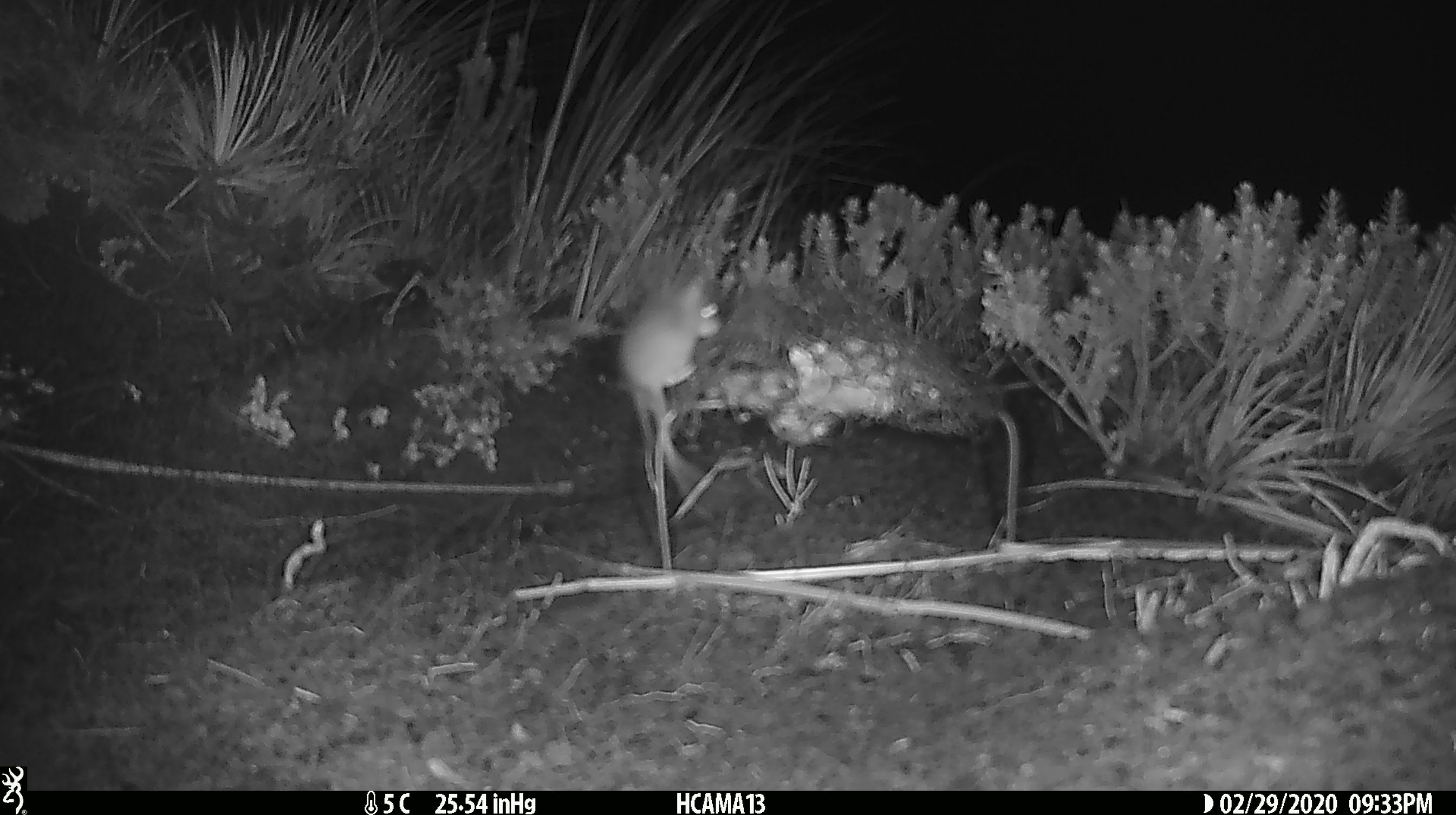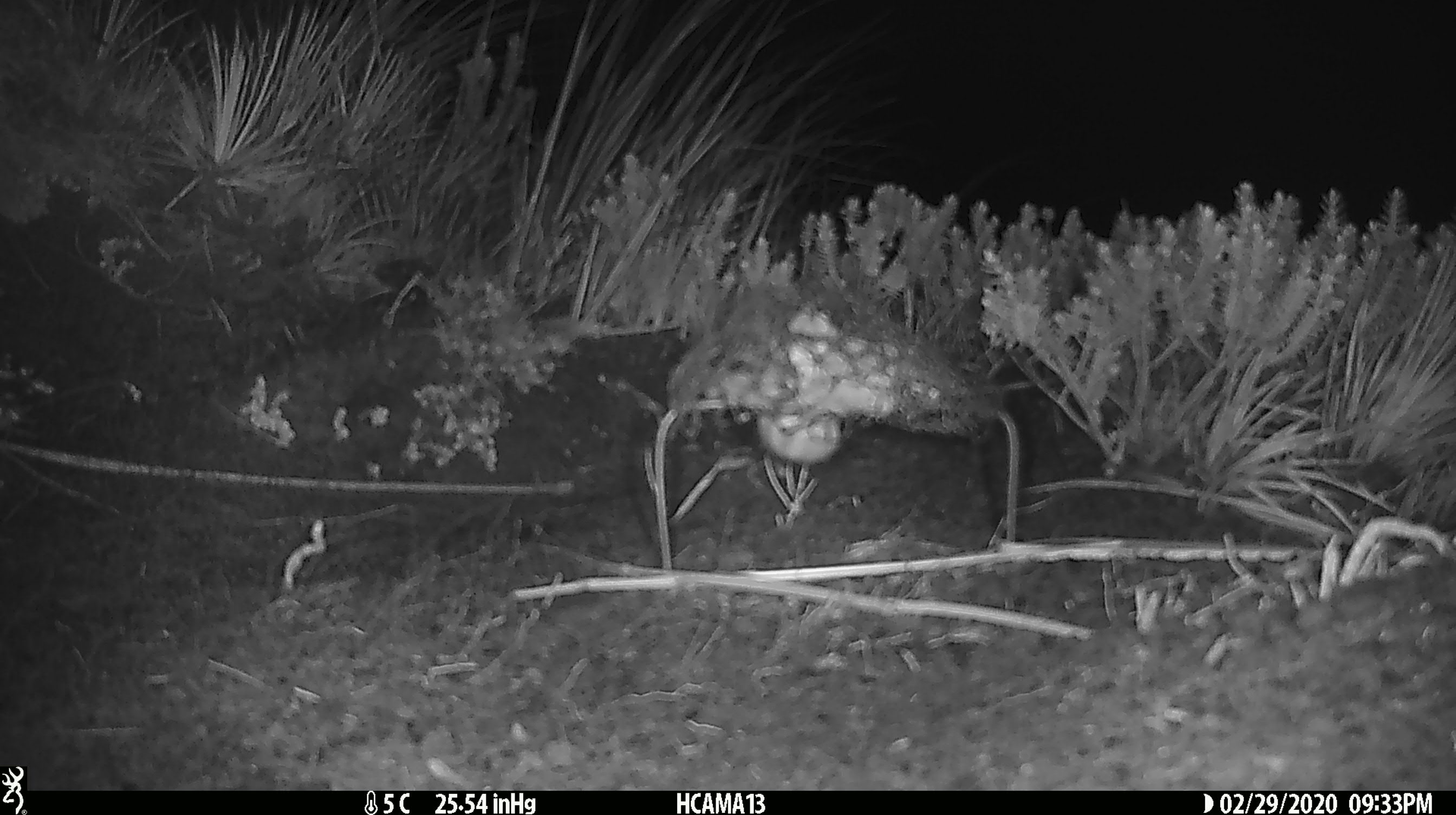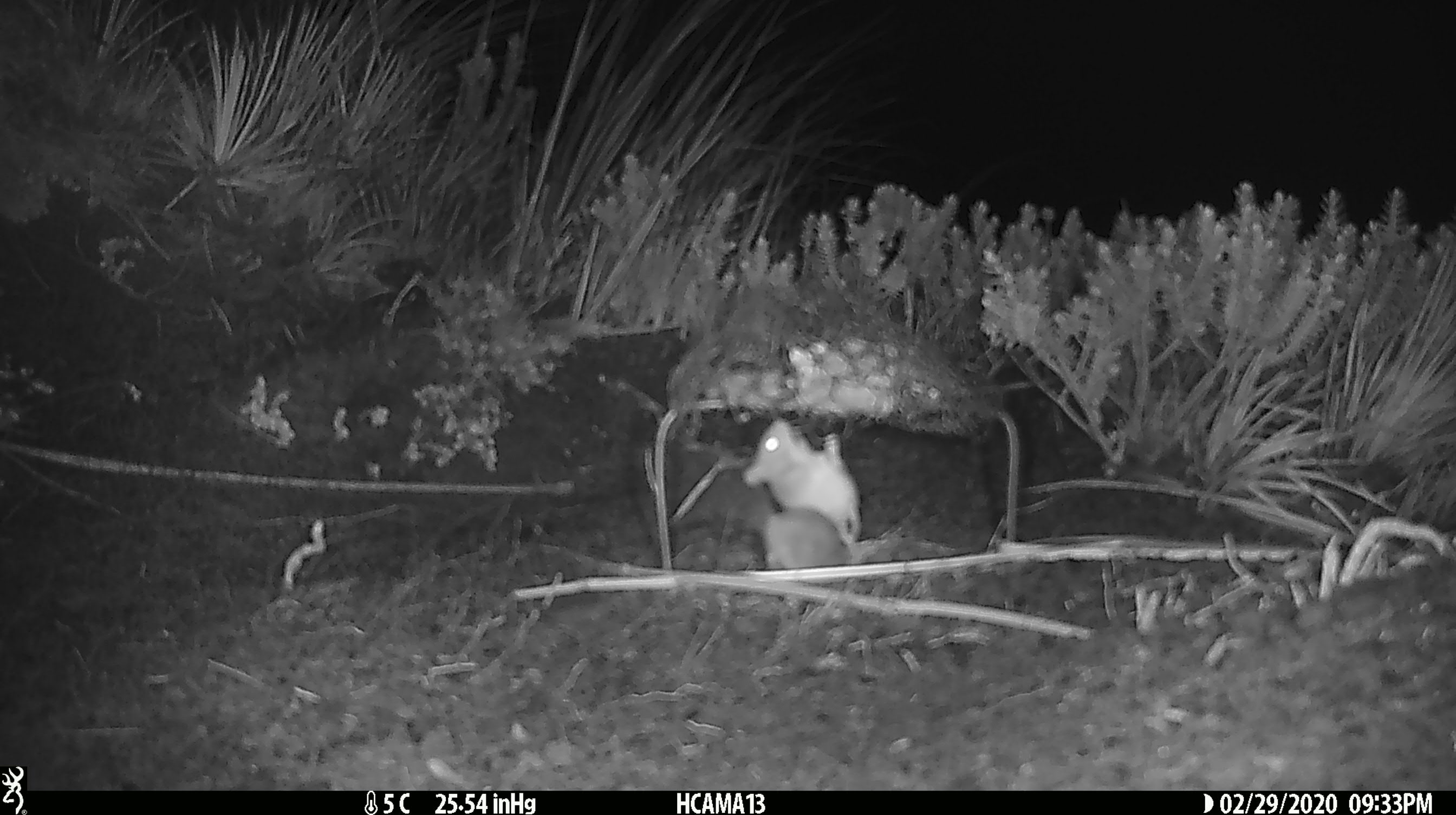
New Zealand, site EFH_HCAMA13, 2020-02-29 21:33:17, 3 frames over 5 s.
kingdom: Animalia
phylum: Chordata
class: Mammalia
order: Rodentia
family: Muridae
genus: Mus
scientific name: Mus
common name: mouse